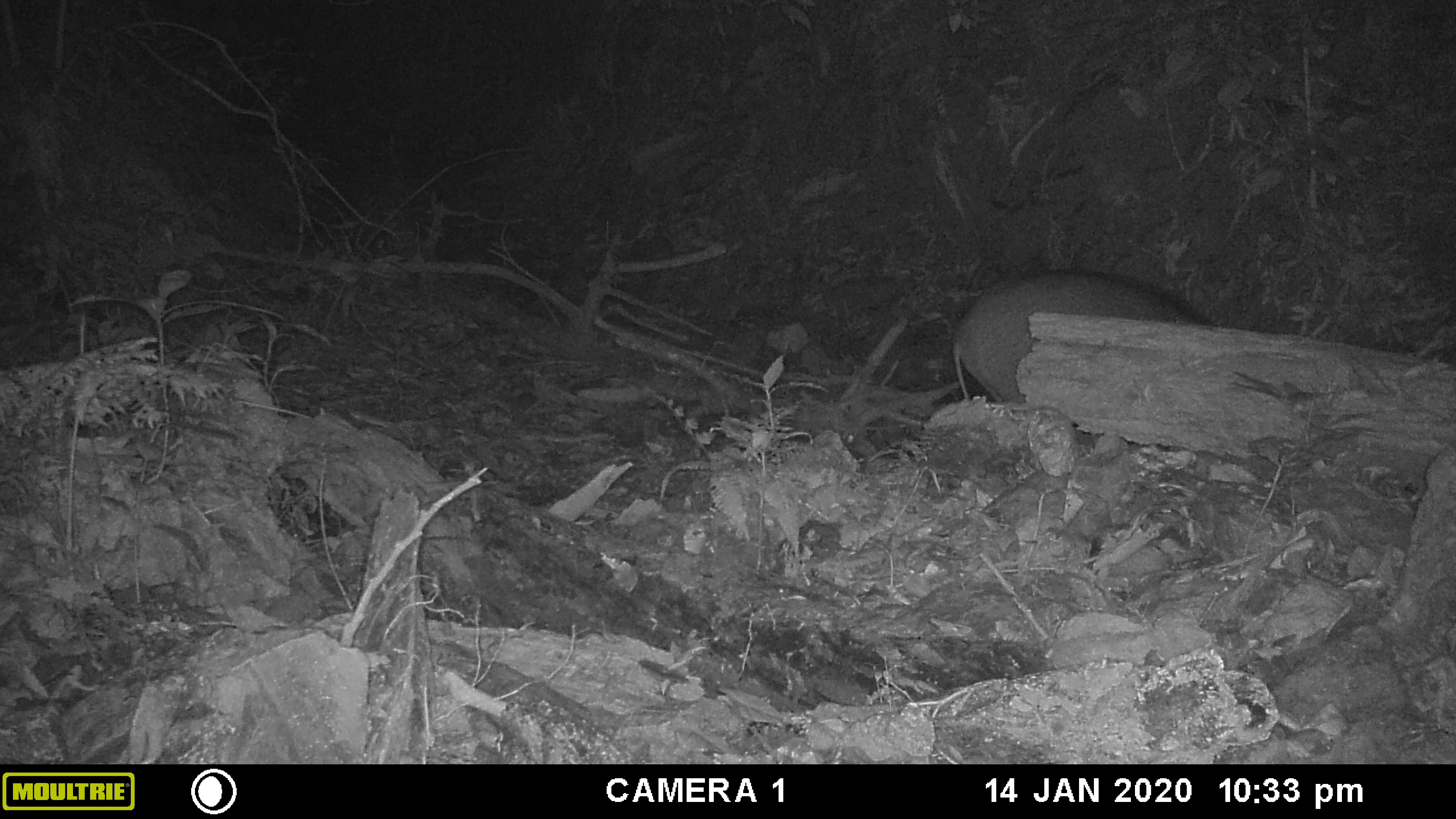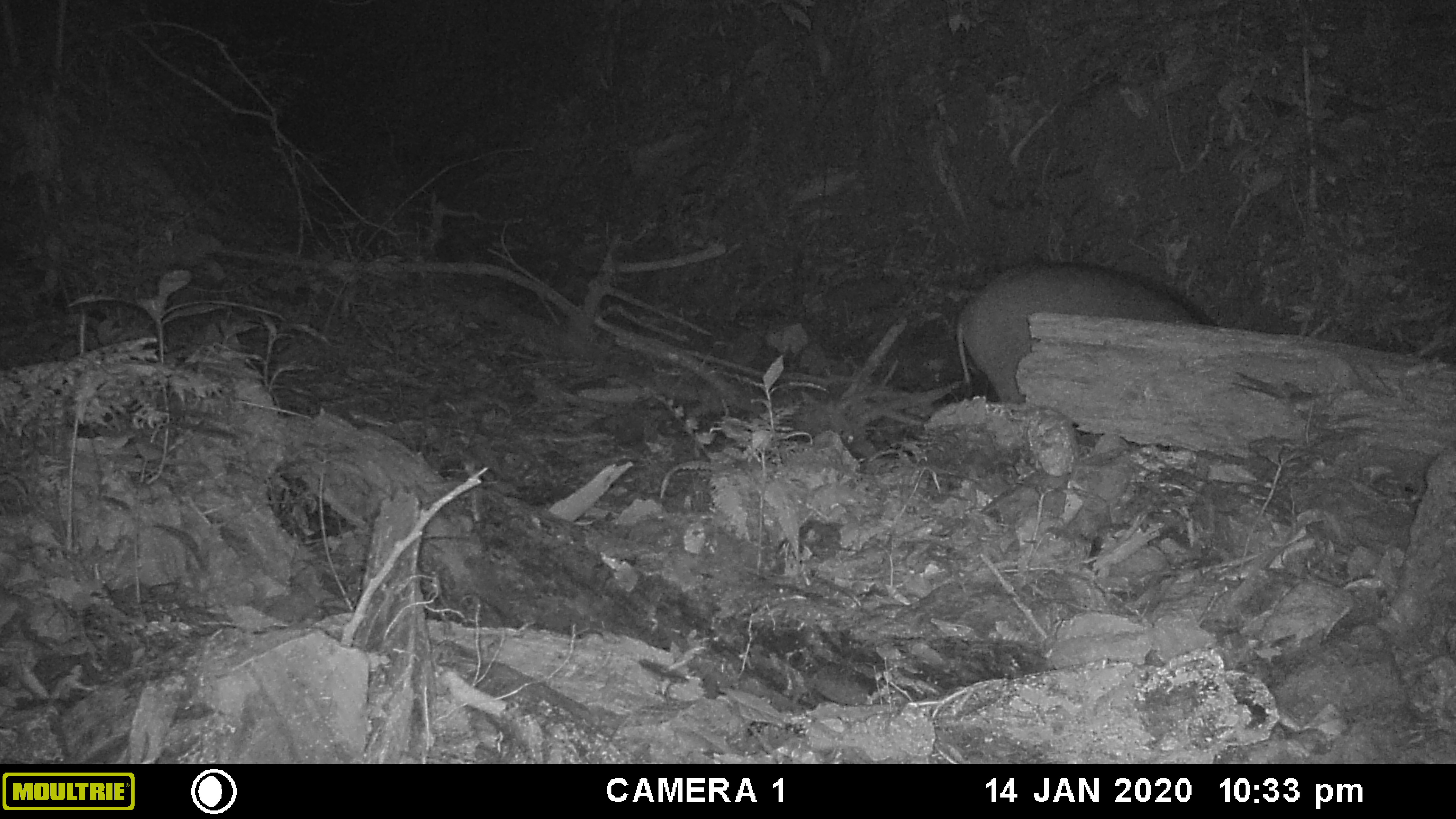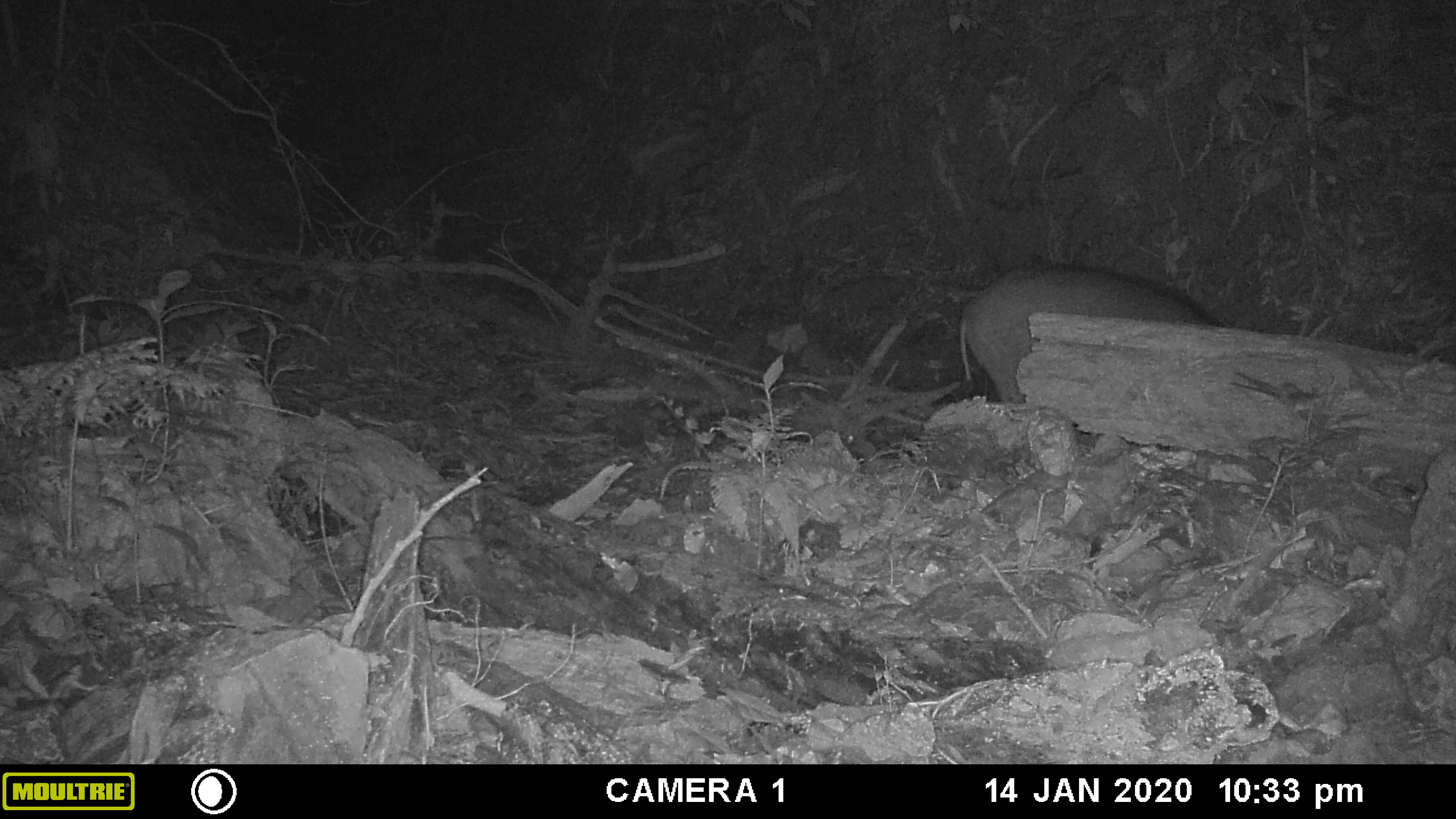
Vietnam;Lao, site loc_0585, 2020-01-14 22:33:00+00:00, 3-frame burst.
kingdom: Animalia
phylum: Chordata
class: Mammalia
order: Artiodactyla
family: Suidae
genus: Sus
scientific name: Sus scrofa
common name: eurasian wild pig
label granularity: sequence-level